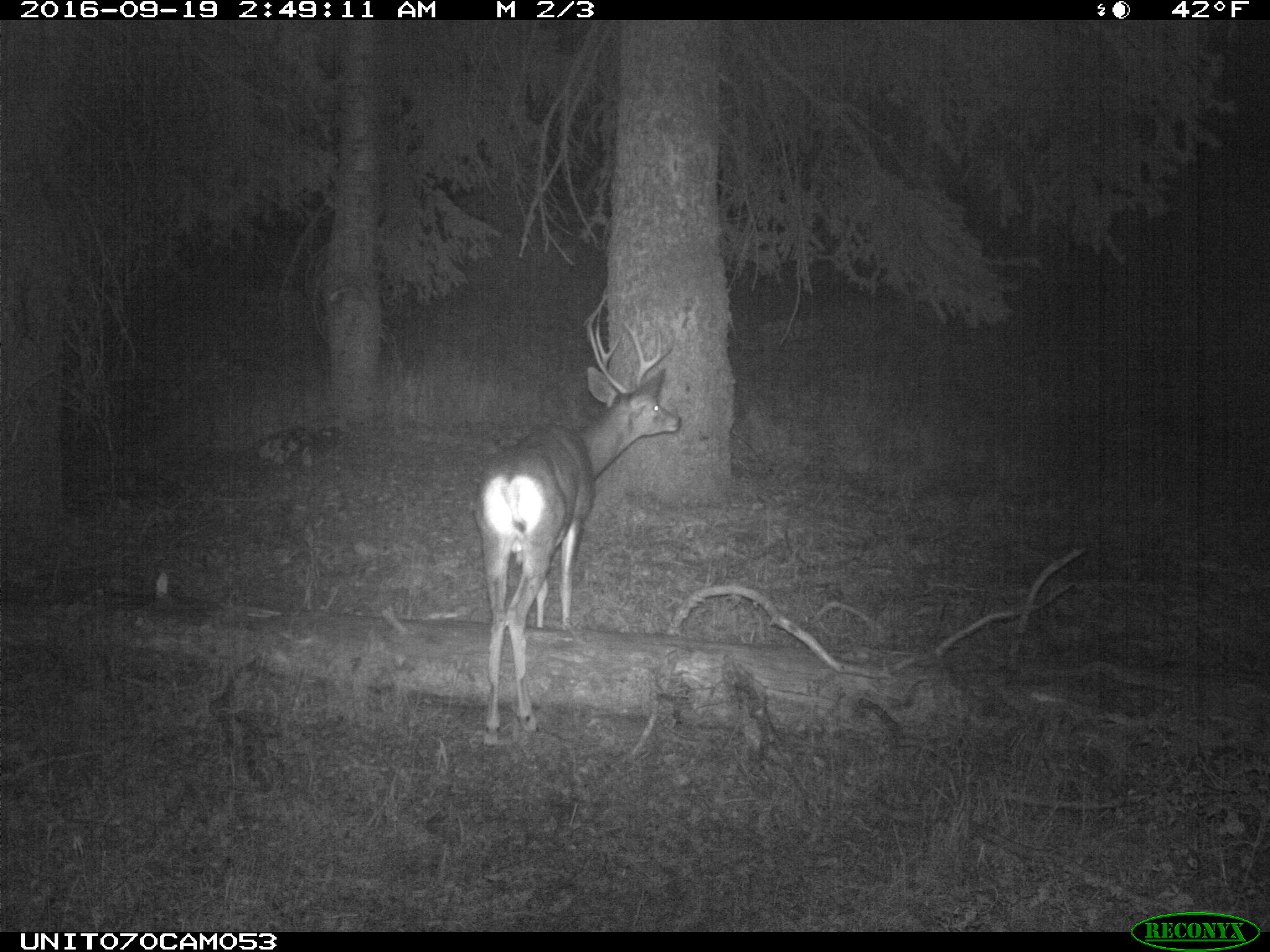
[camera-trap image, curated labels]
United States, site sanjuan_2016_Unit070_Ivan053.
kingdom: Animalia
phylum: Chordata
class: Mammalia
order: Artiodactyla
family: Cervidae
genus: Odocoileus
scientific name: Odocoileus hemionus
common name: mule deer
Odocoileus hemionus (mule deer).